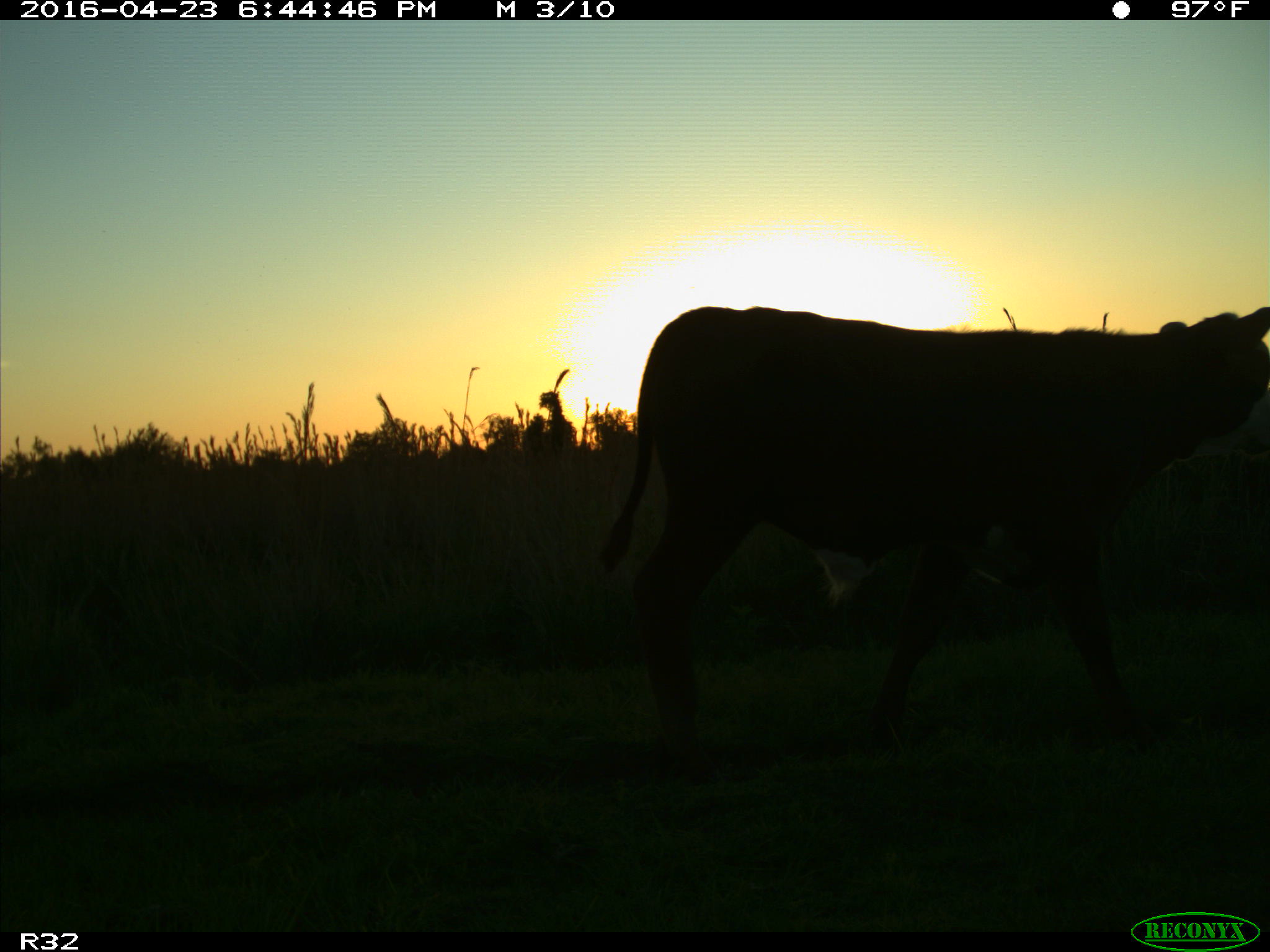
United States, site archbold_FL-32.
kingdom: Animalia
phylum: Chordata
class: Mammalia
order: Artiodactyla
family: Bovidae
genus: Bos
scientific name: Bos taurus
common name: domestic cow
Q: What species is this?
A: Bos taurus (domestic cow).